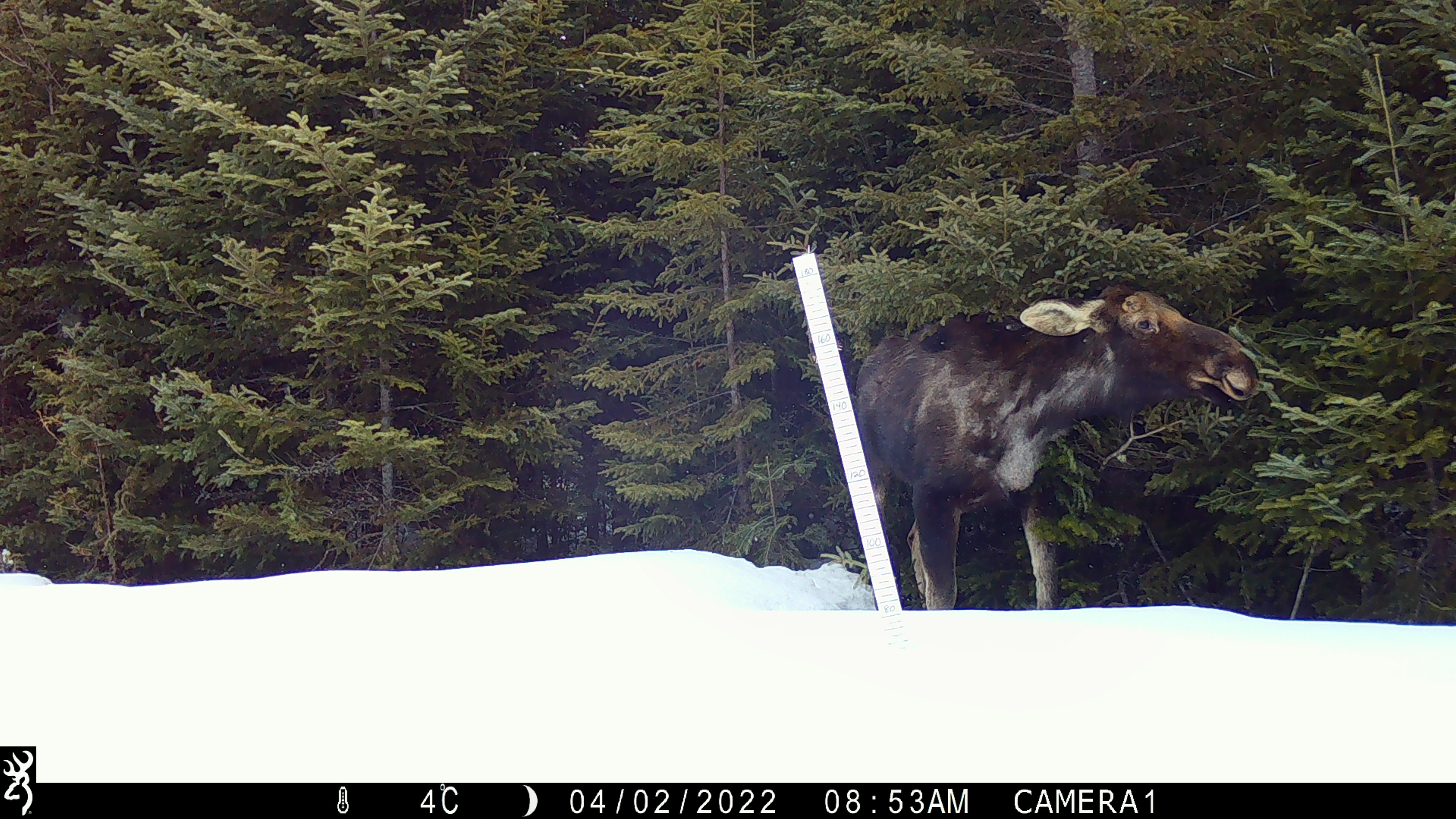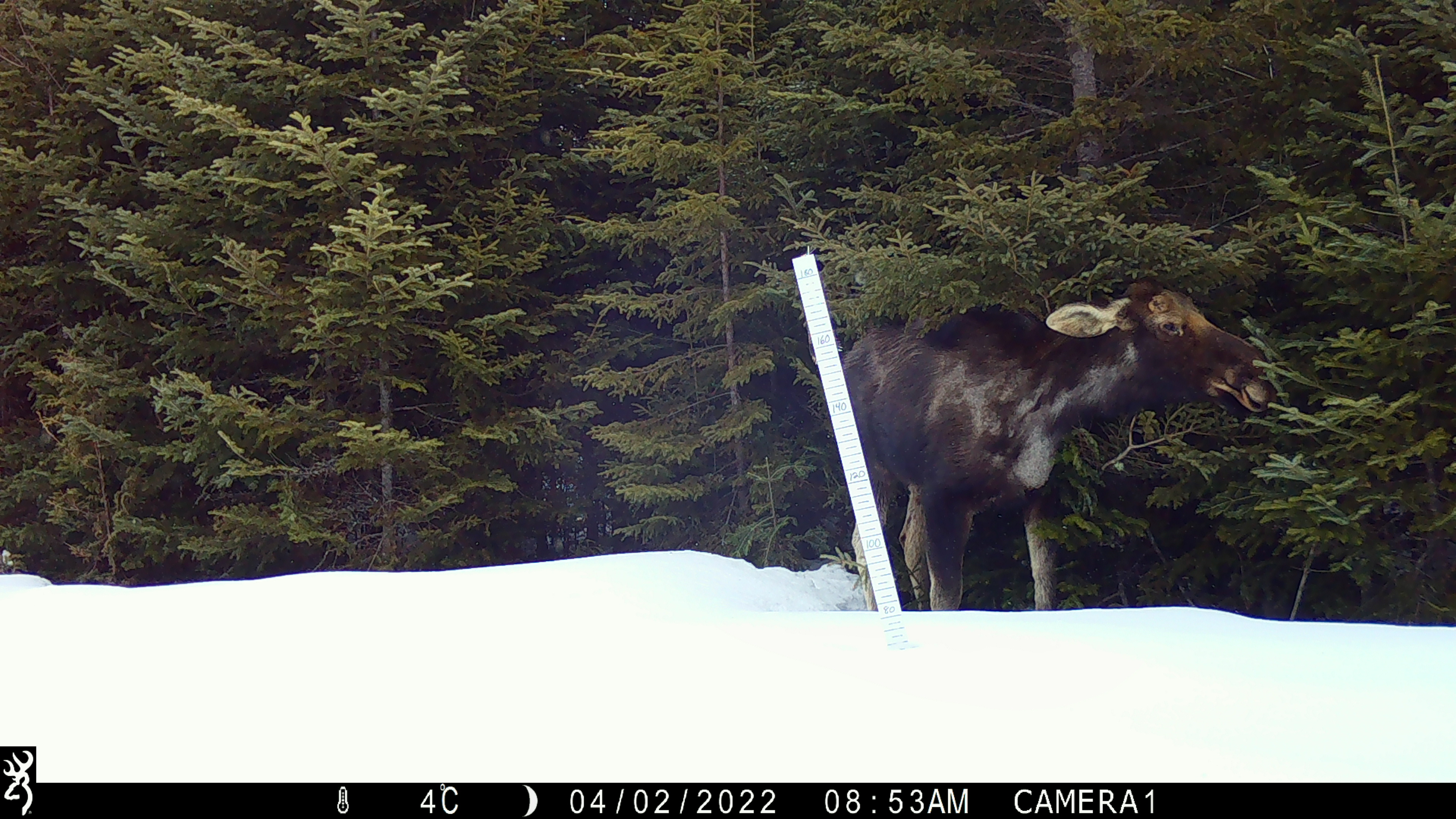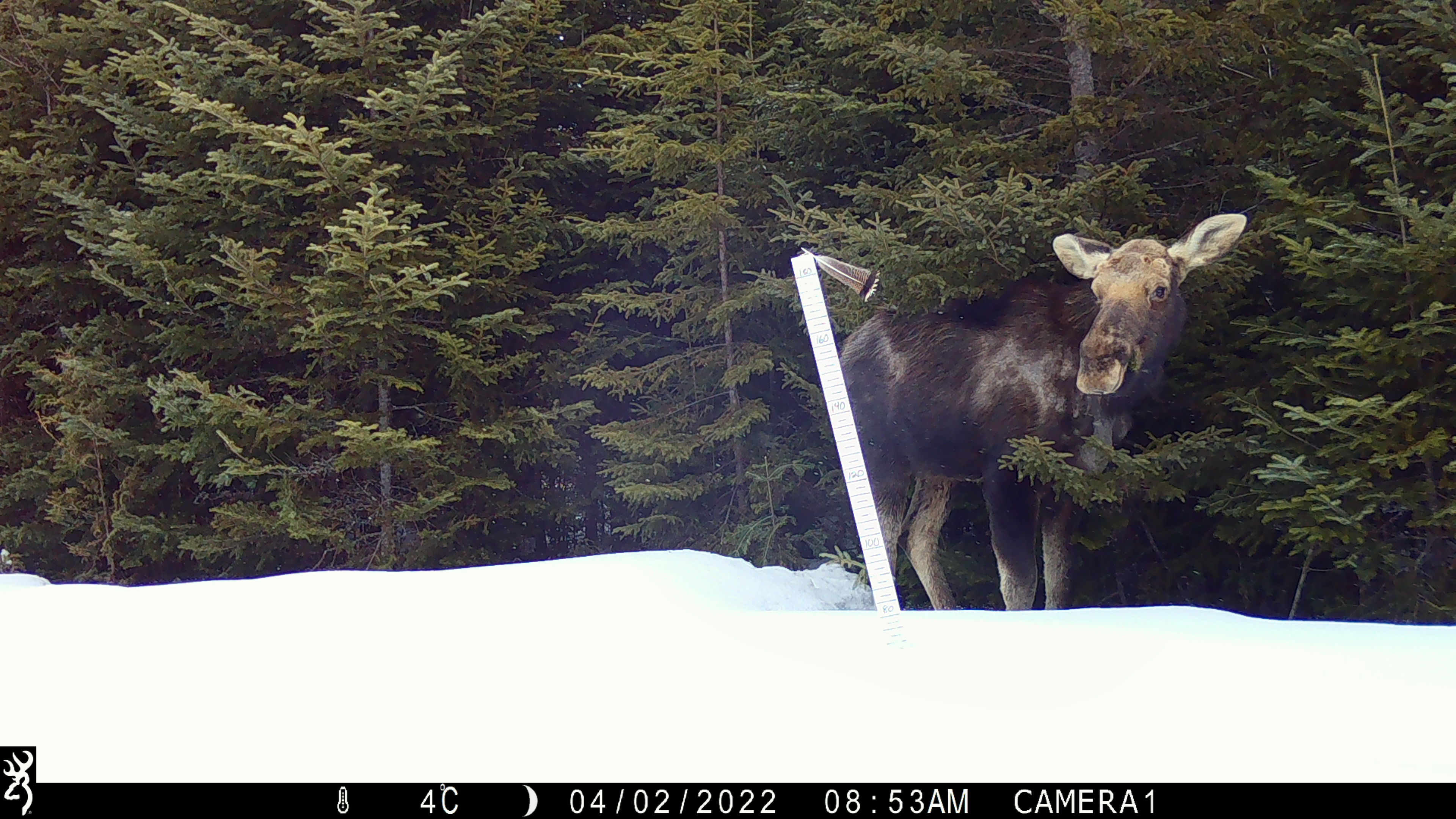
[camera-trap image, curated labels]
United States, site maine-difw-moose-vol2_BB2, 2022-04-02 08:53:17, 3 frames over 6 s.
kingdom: Animalia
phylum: Chordata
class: Mammalia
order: Artiodactyla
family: Cervidae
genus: Alces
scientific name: Alces alces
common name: moose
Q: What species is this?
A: Moose (Alces alces).